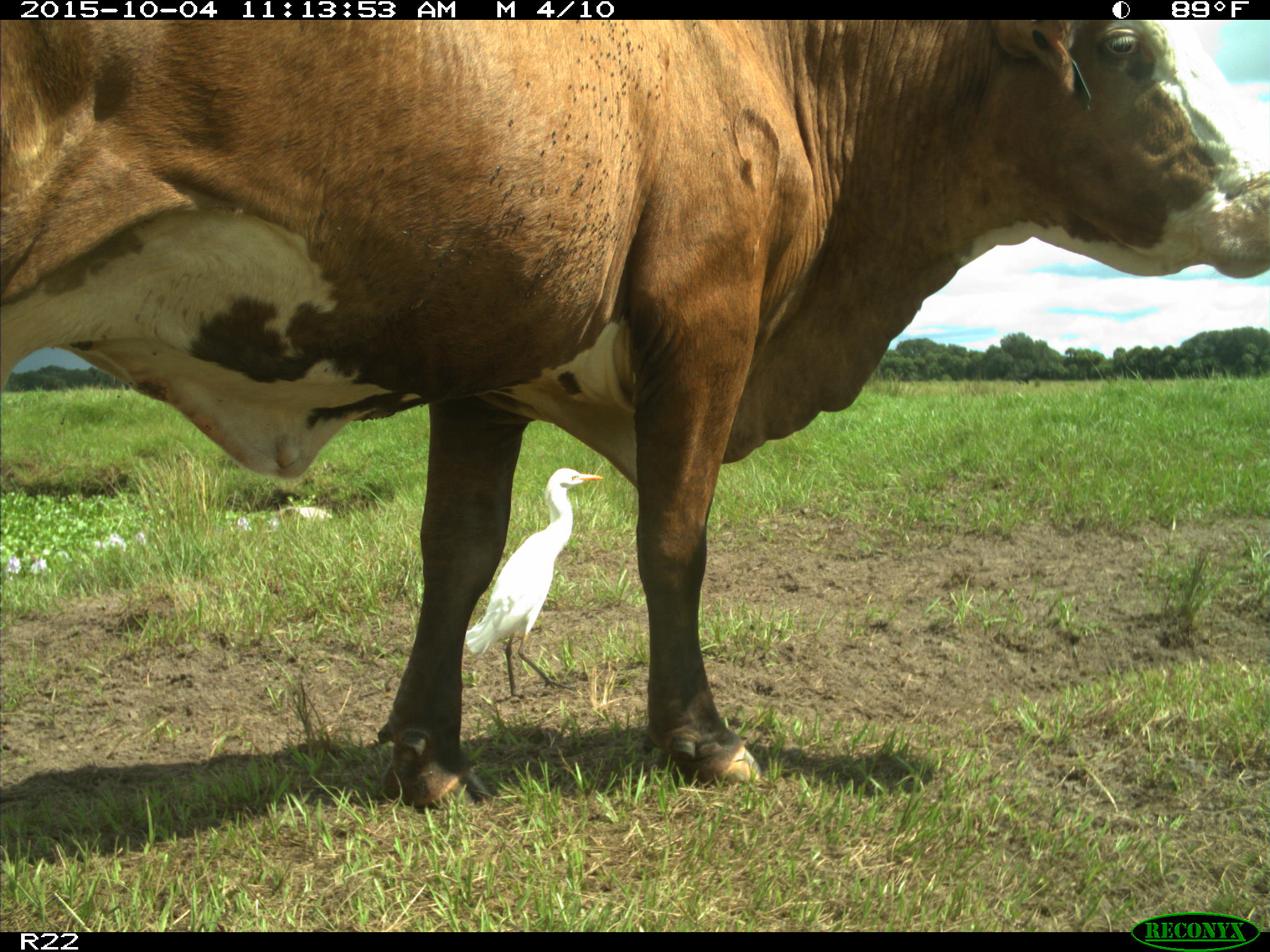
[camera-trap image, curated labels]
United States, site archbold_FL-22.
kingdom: Animalia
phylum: Chordata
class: Mammalia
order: Artiodactyla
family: Bovidae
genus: Bos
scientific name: Bos taurus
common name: domestic cow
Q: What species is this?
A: Bos taurus (domestic cow).